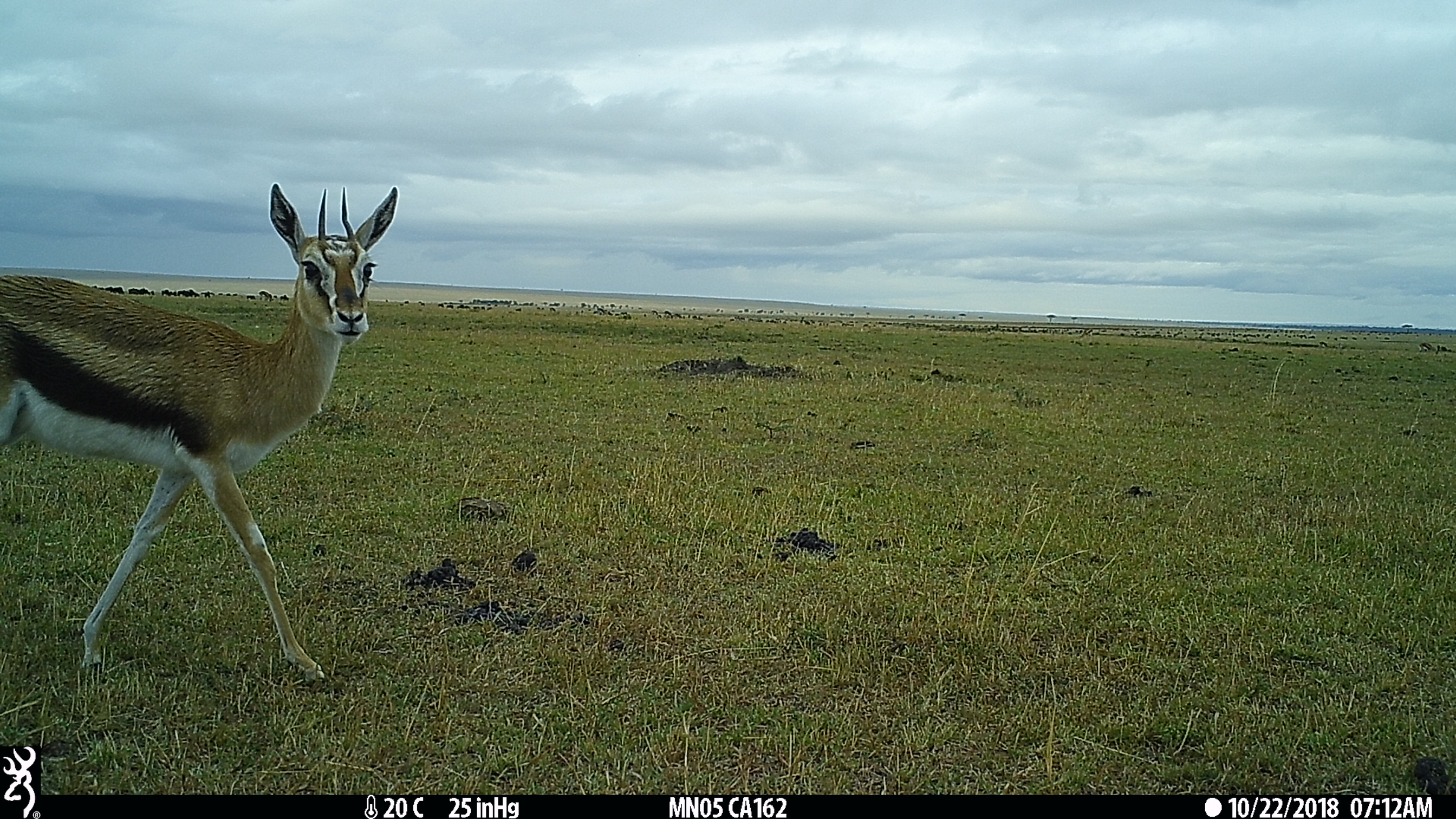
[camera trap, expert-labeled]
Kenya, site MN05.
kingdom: Animalia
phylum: Chordata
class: Mammalia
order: Artiodactyla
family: Bovidae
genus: Eudorcas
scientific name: Eudorcas thomsonii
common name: thomon's gazelle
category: gazelle thomsons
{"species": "gazelle thomsons (thomon's gazelle) (Eudorcas thomsonii)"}